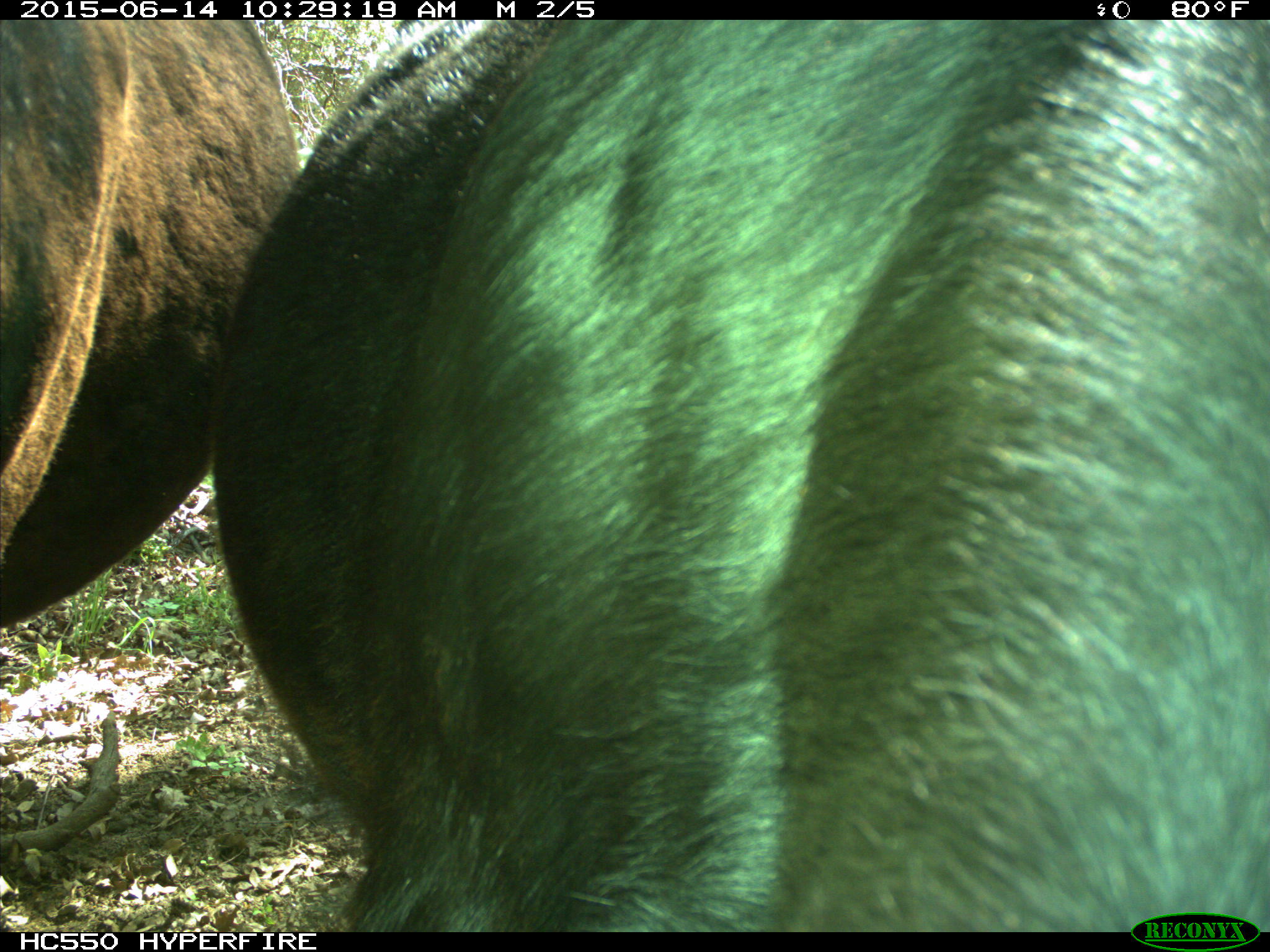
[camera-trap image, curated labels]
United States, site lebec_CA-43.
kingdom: Animalia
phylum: Chordata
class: Mammalia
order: Artiodactyla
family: Bovidae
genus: Bos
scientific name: Bos taurus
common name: domestic cow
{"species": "Bos taurus (domestic cow)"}